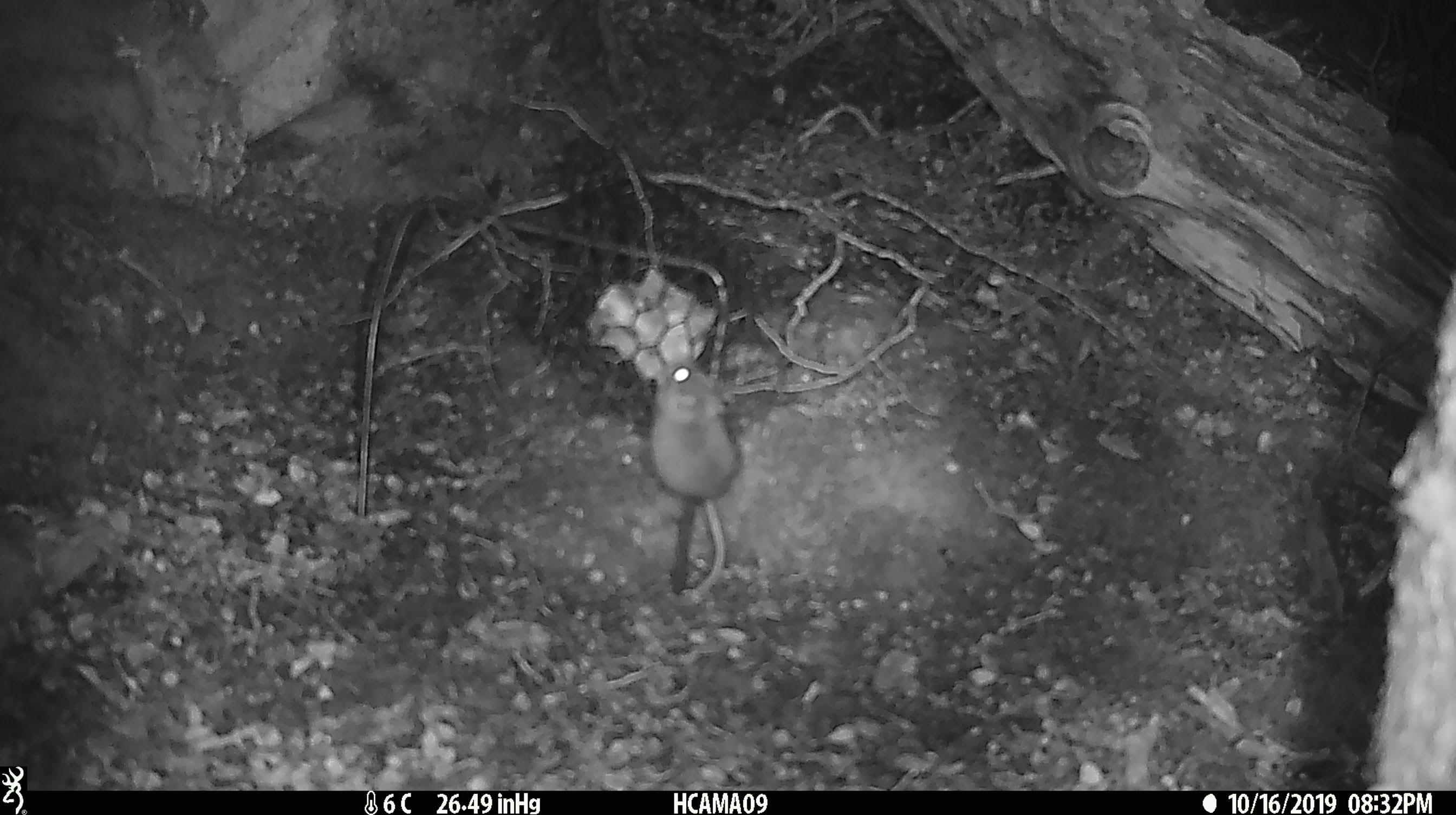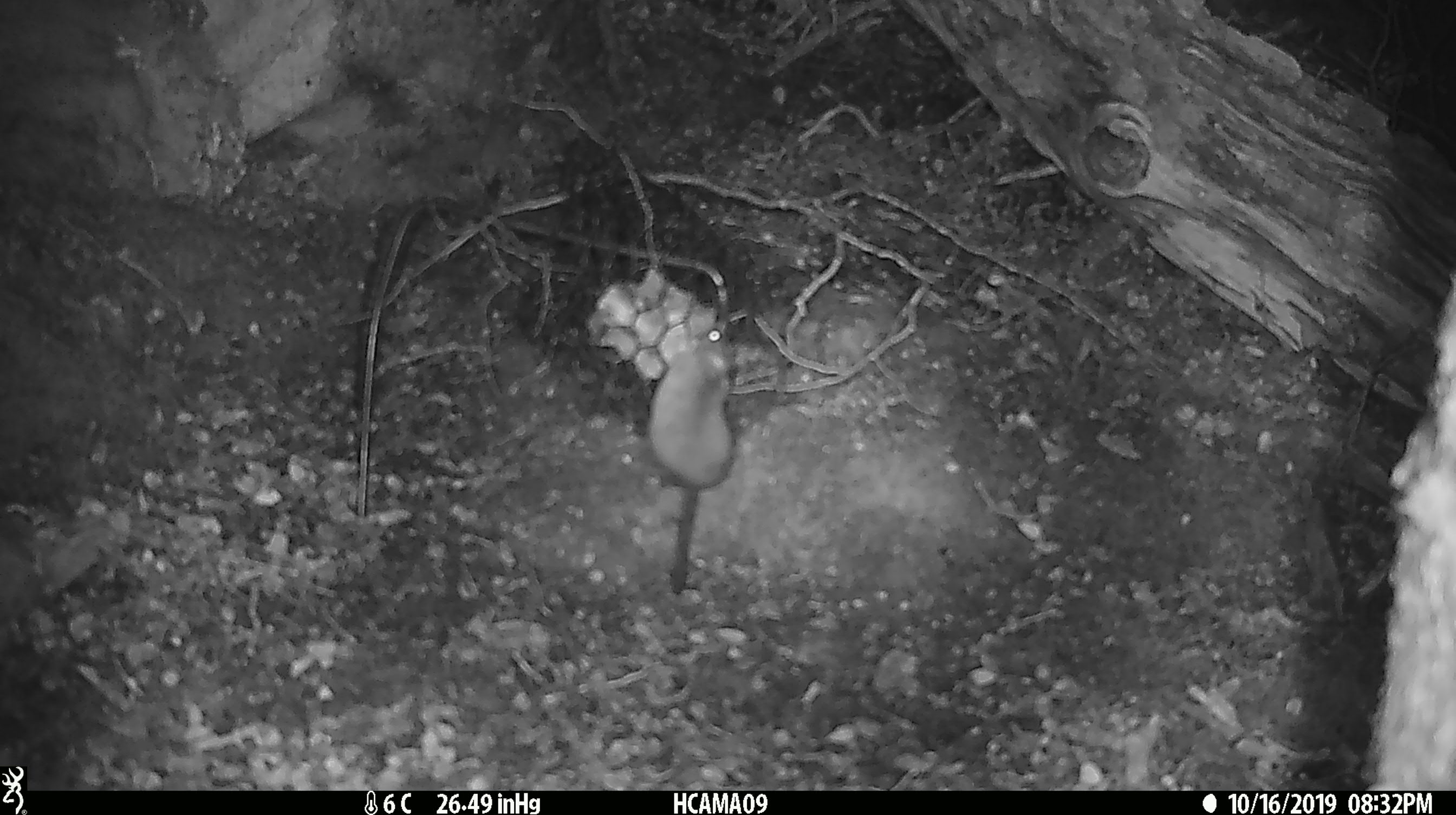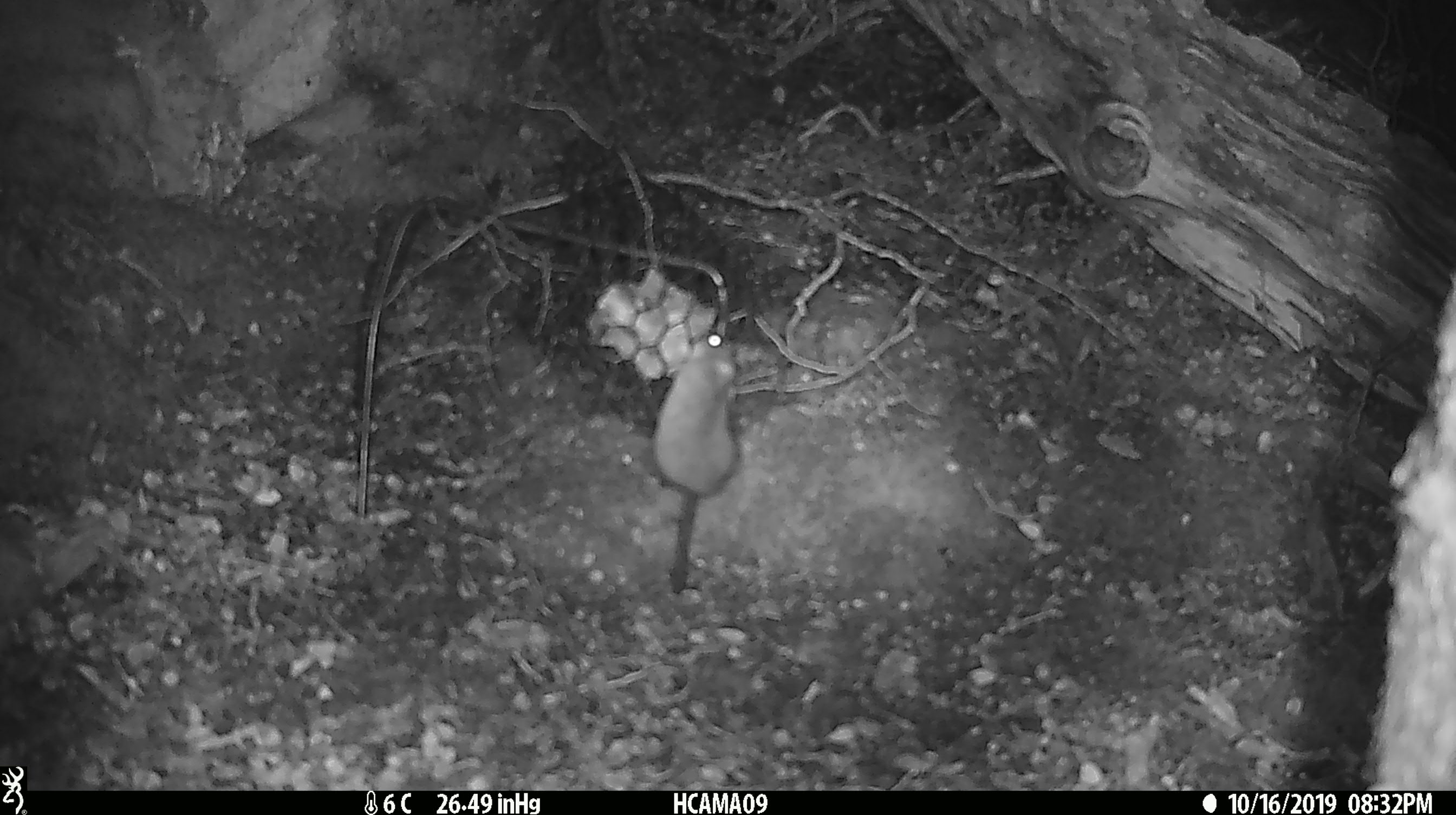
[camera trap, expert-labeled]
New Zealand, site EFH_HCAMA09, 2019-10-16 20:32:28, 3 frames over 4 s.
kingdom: Animalia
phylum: Chordata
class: Mammalia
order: Rodentia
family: Muridae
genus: Mus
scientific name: Mus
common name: mouse